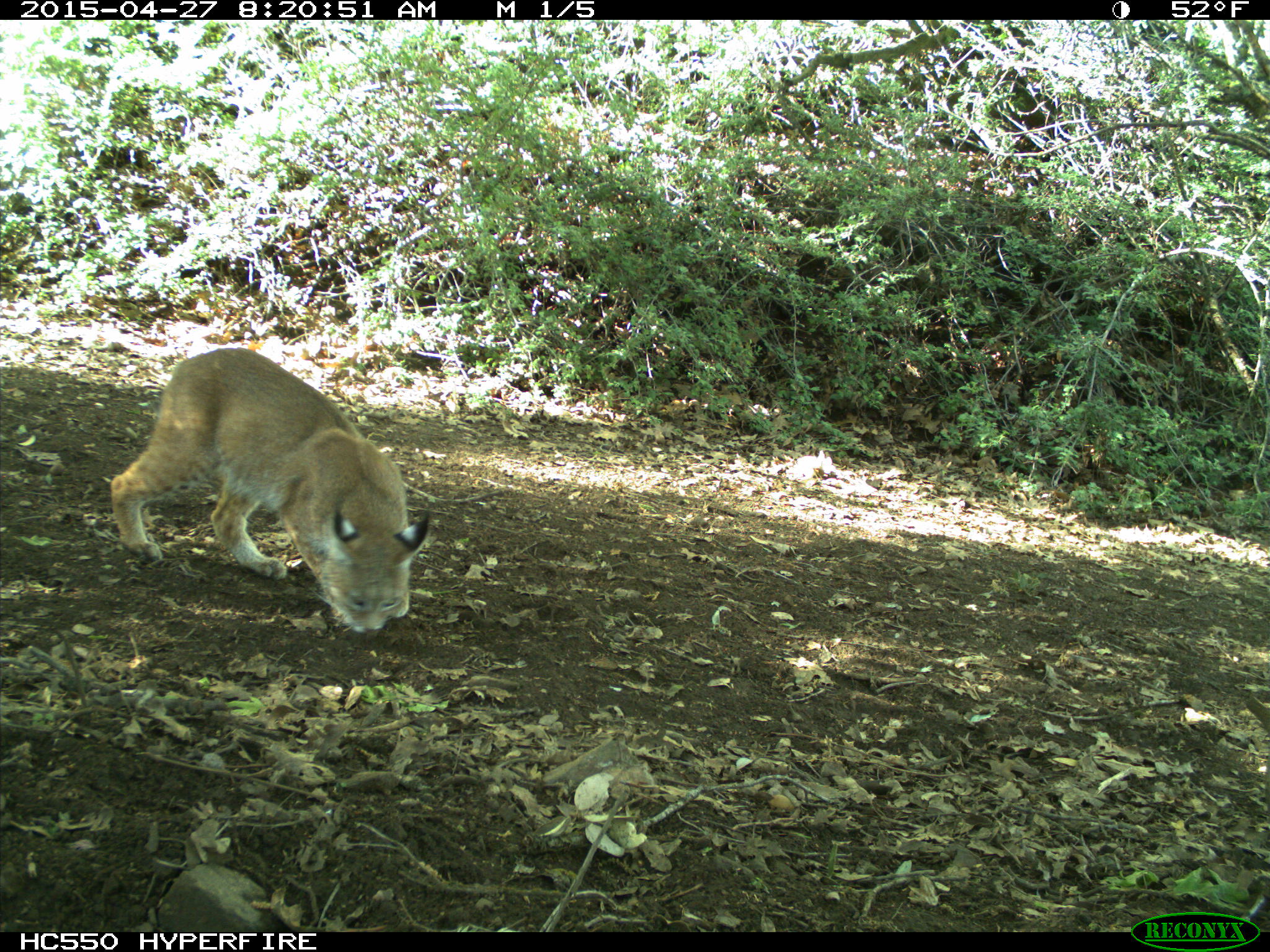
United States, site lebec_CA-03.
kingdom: Animalia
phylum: Chordata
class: Mammalia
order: Carnivora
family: Felidae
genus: Lynx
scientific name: Lynx rufus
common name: bobcat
Lynx rufus (bobcat).